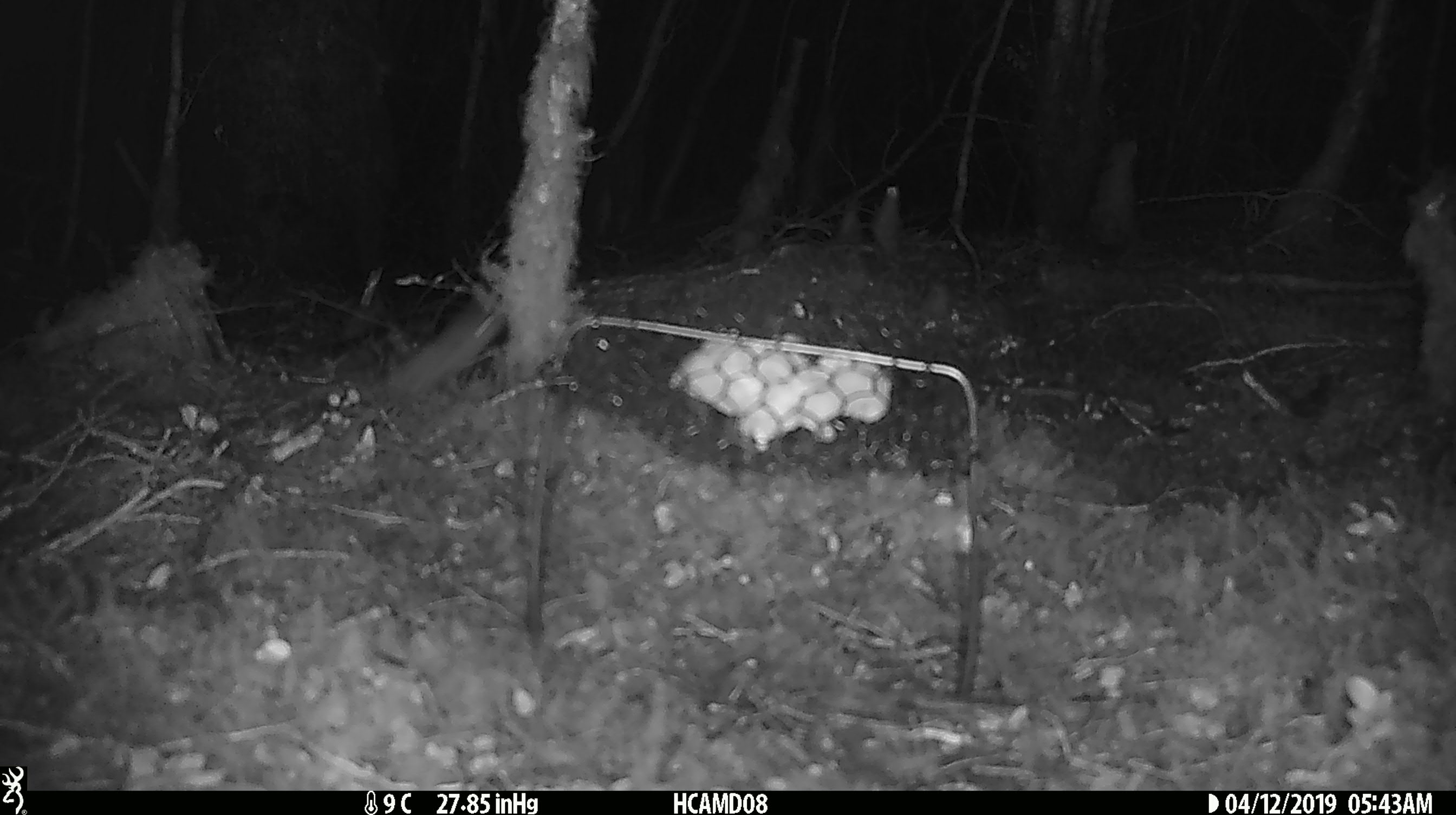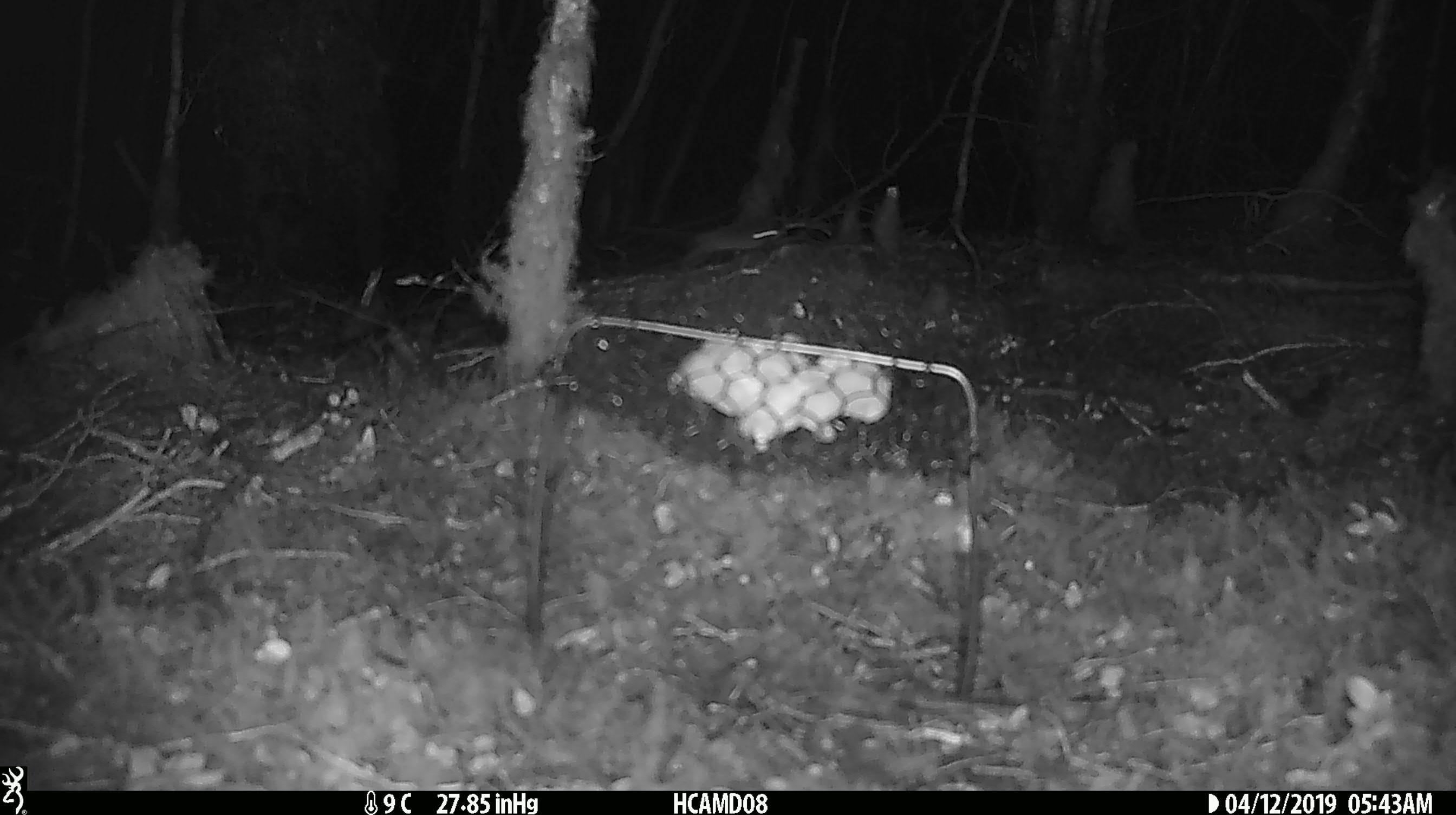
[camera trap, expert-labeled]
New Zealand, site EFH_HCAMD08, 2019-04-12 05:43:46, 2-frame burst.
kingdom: Animalia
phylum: Chordata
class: Mammalia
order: Rodentia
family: Muridae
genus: Mus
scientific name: Mus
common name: mouse